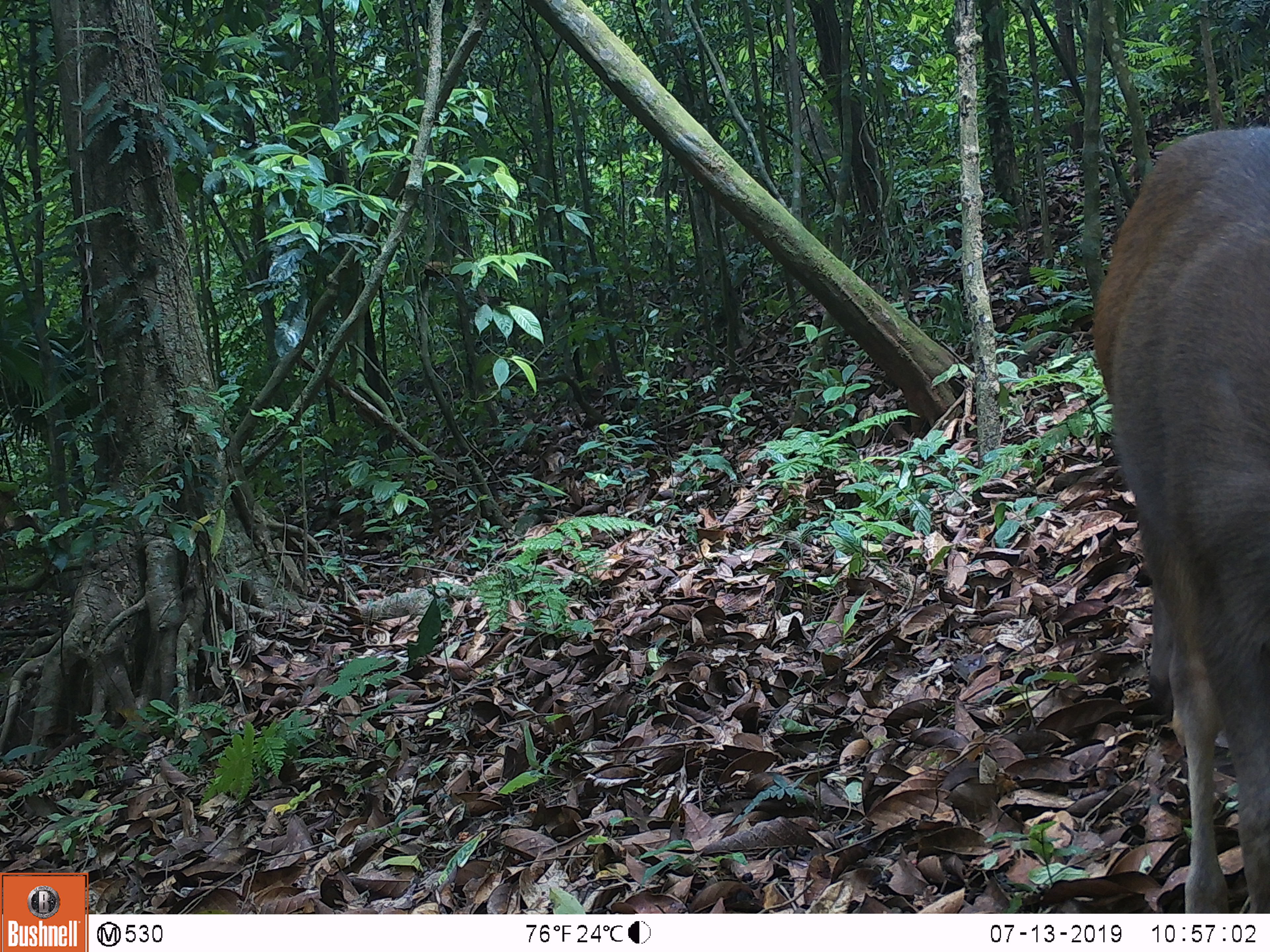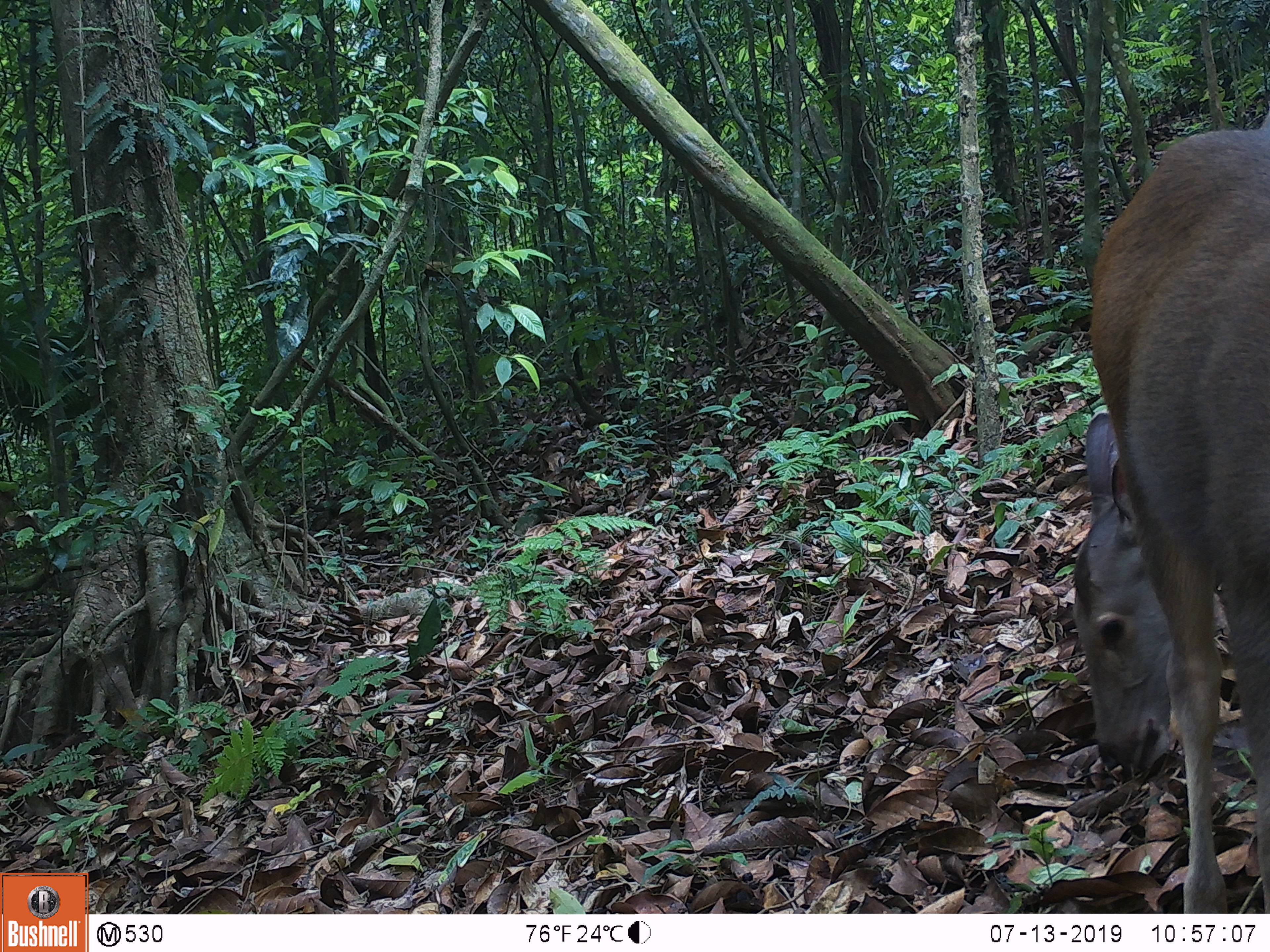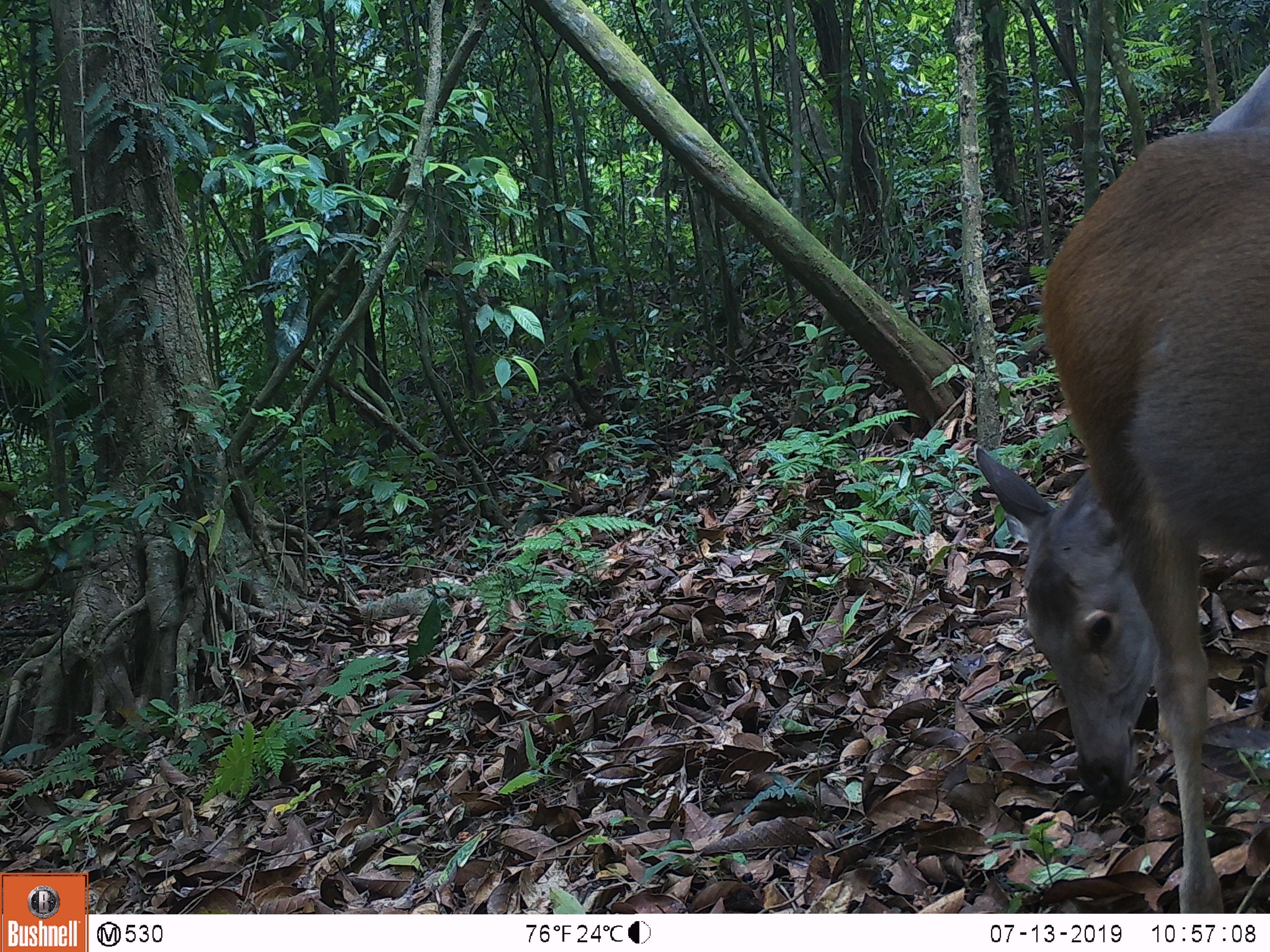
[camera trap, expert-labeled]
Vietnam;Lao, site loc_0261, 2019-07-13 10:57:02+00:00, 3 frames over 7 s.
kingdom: Animalia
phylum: Chordata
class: Mammalia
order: Artiodactyla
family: Cervidae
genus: Rusa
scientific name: Rusa unicolor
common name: sambar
Sambar (Rusa unicolor). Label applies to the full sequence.